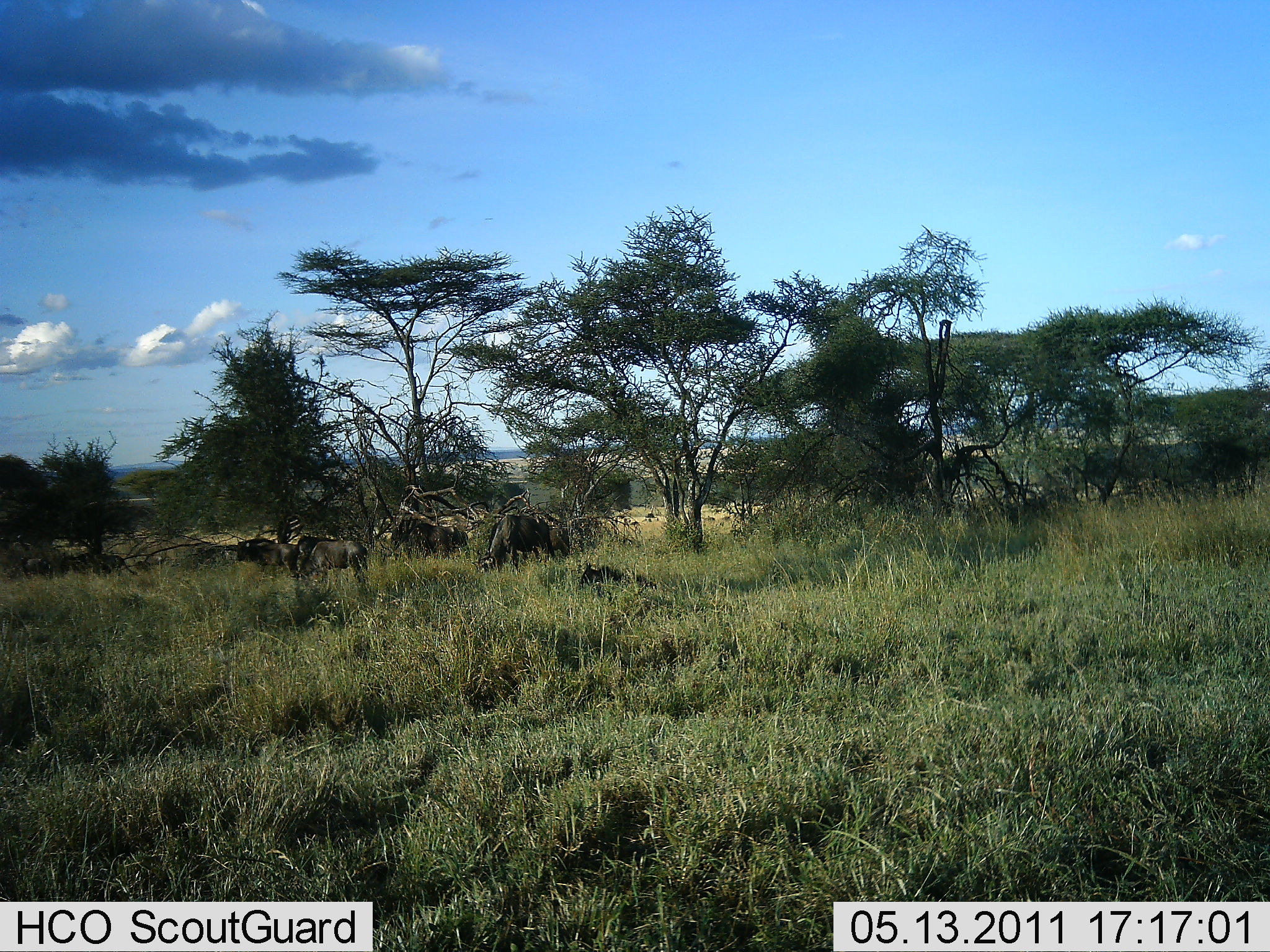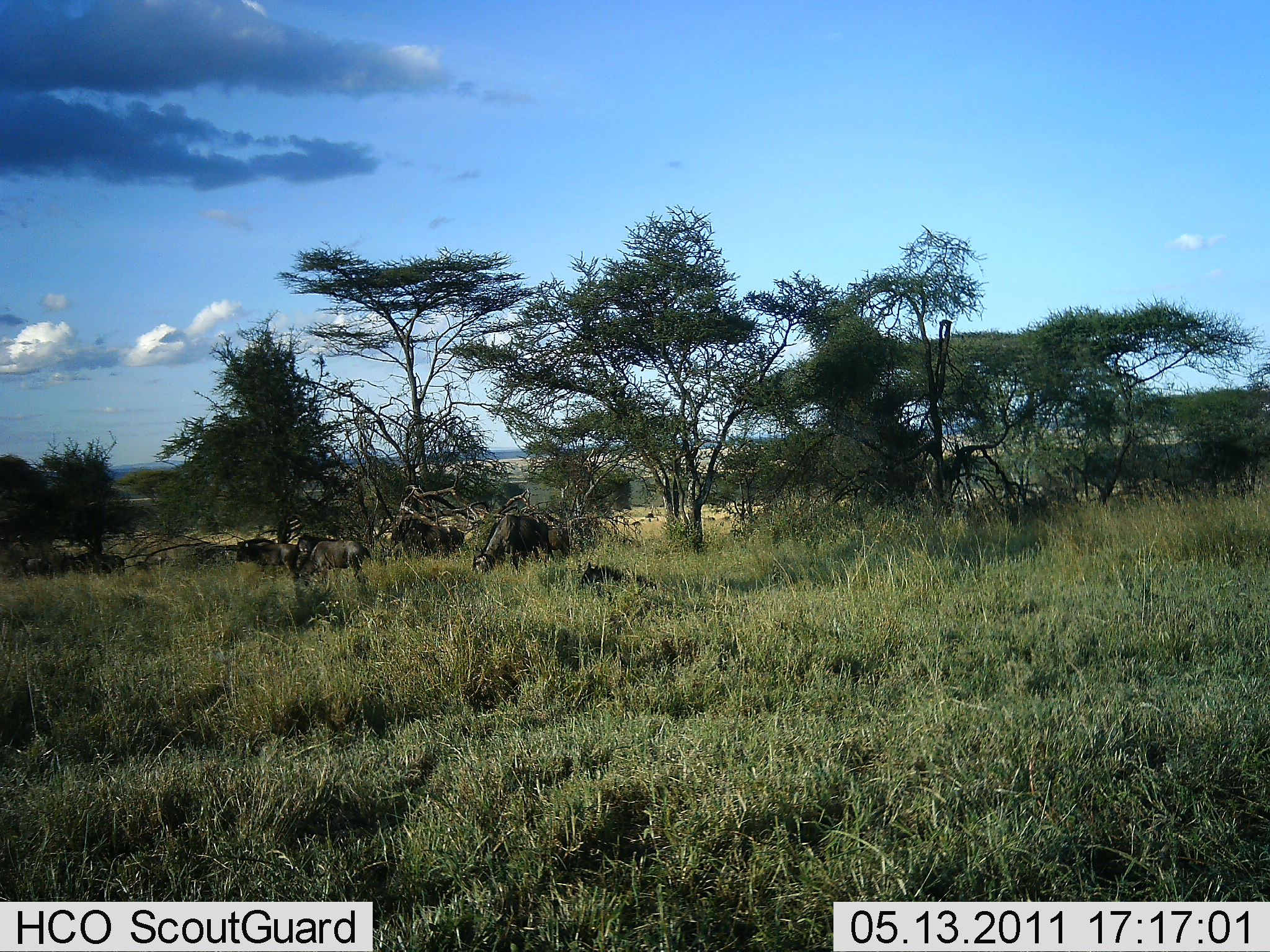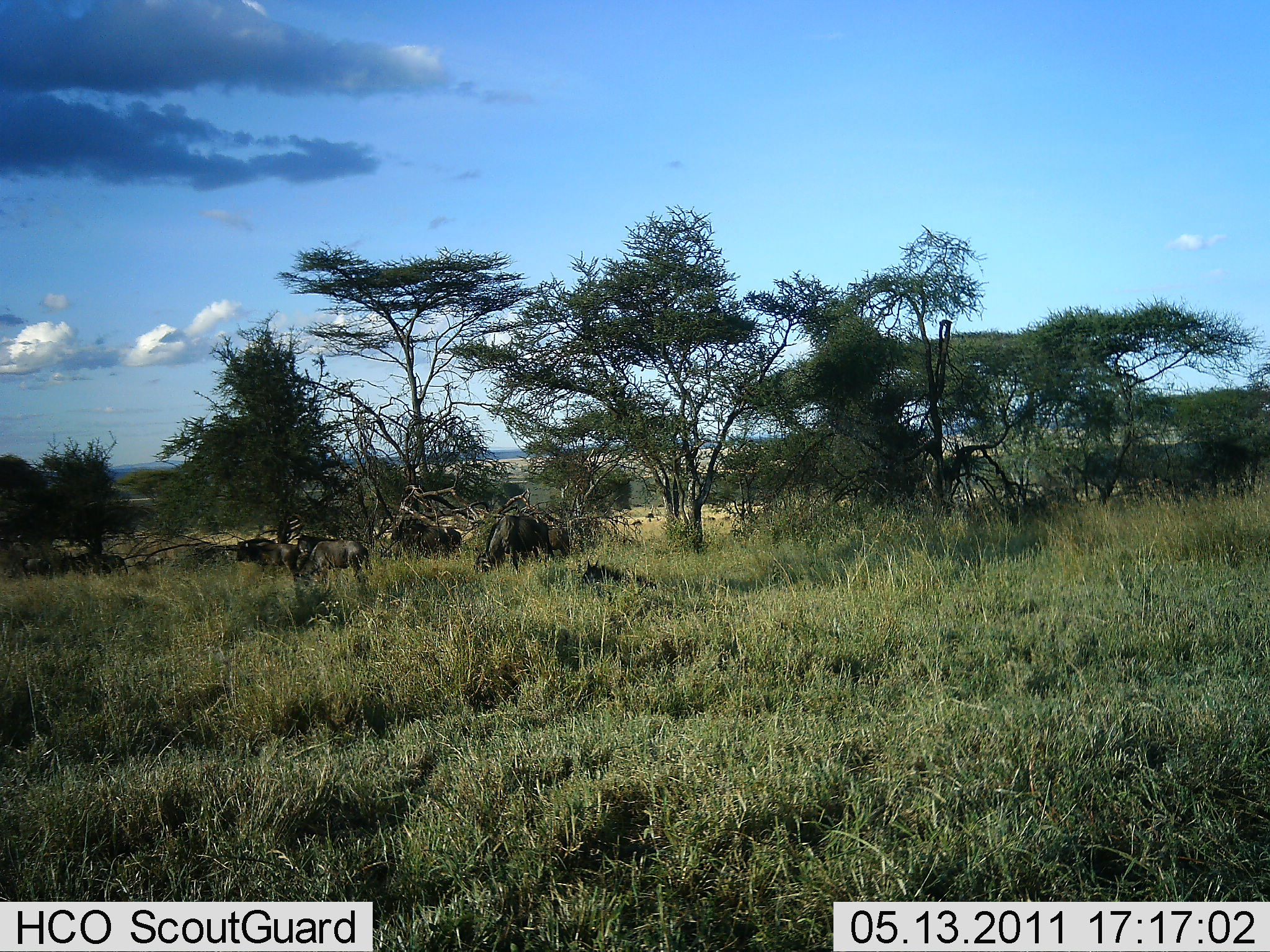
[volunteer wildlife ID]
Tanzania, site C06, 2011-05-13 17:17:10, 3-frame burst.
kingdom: Animalia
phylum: Chordata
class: Mammalia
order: Artiodactyla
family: Bovidae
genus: Connochaetes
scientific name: Connochaetes taurinus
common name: blue wildebeest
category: wildebeest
Wildebeest (blue wildebeest) (Connochaetes taurinus), count 7. Behavior (volunteer vote fractions): standing 45%, resting 55%, moving 18%, interacting 0%. Young present (vote fraction): 0%. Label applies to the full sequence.